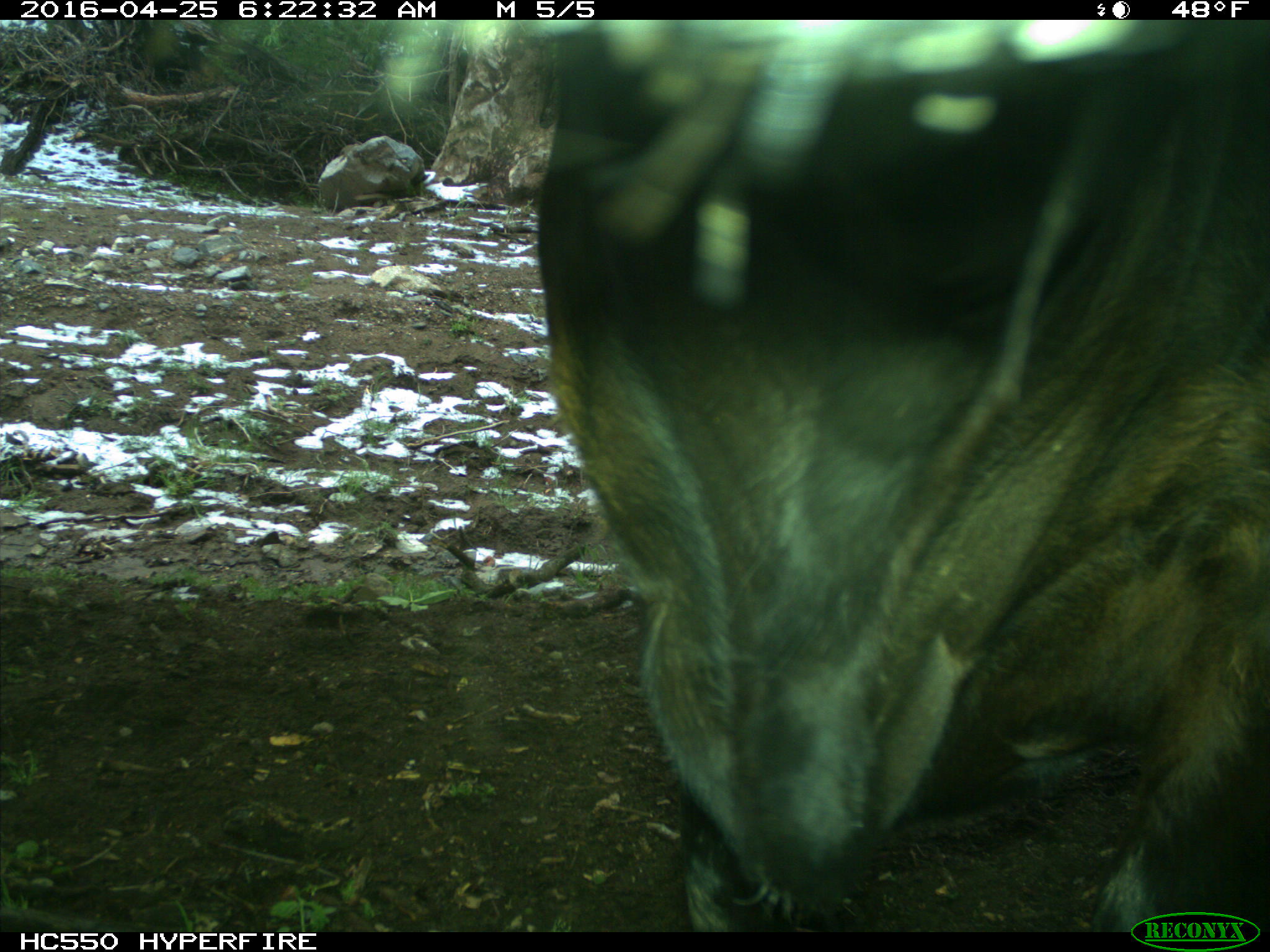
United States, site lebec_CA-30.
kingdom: Animalia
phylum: Chordata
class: Mammalia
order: Artiodactyla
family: Bovidae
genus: Bos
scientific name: Bos taurus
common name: domestic cow